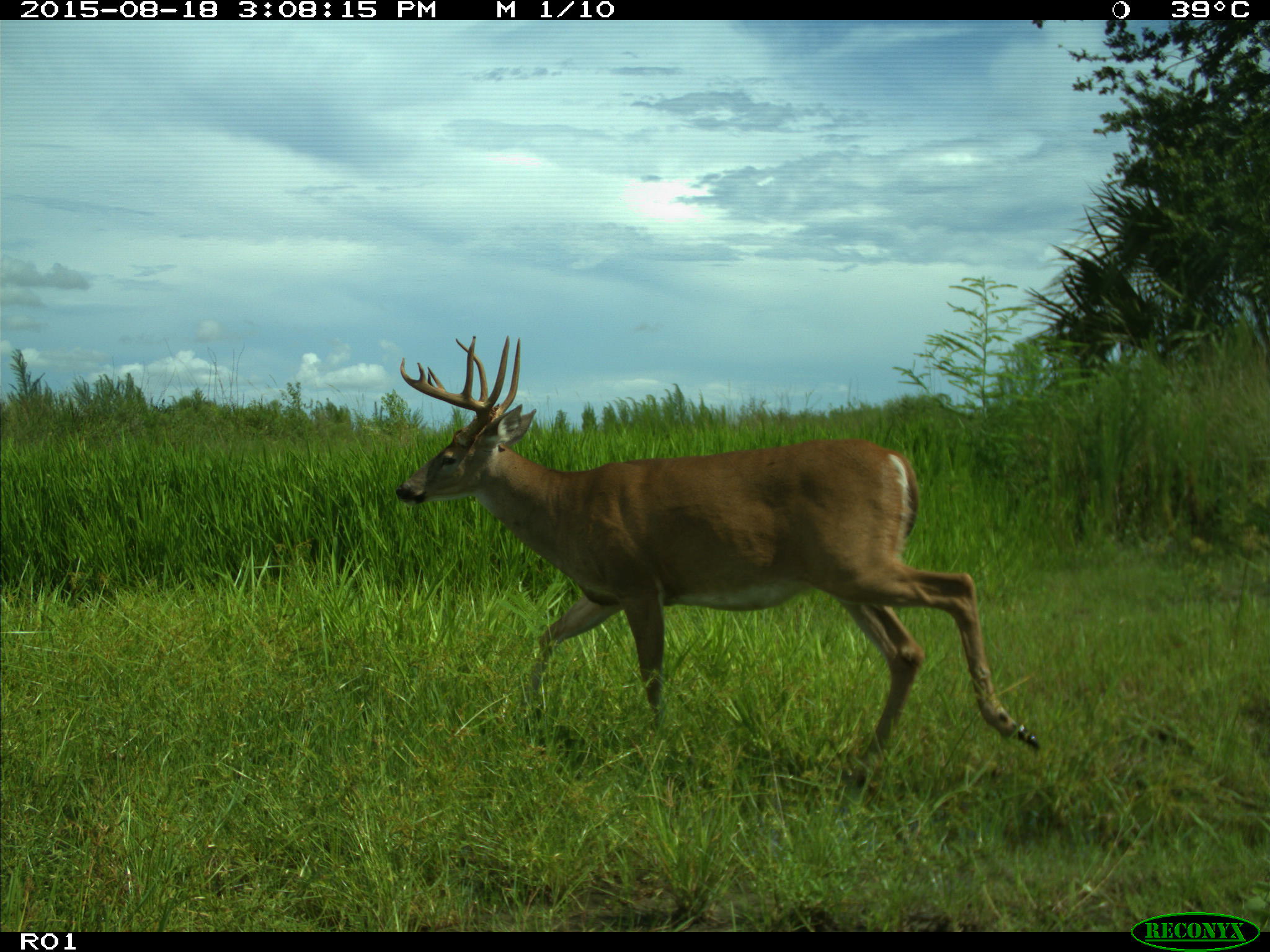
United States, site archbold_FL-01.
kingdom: Animalia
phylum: Chordata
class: Mammalia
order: Artiodactyla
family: Cervidae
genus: Odocoileus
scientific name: Odocoileus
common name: deer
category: unidentified deer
Unidentified deer (deer) (Odocoileus).